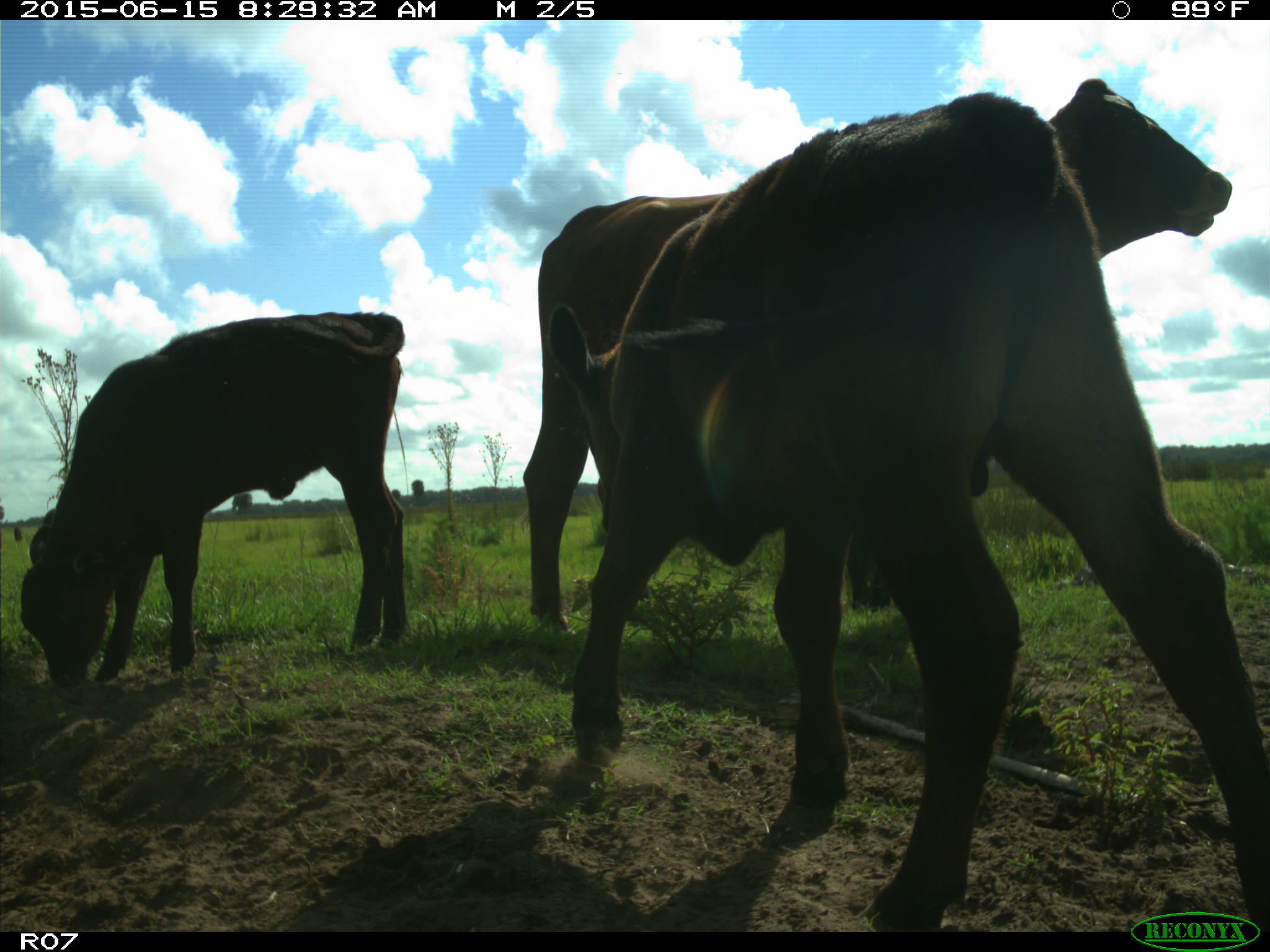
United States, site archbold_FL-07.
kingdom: Animalia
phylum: Chordata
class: Mammalia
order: Artiodactyla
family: Bovidae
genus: Bos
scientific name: Bos taurus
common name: domestic cow